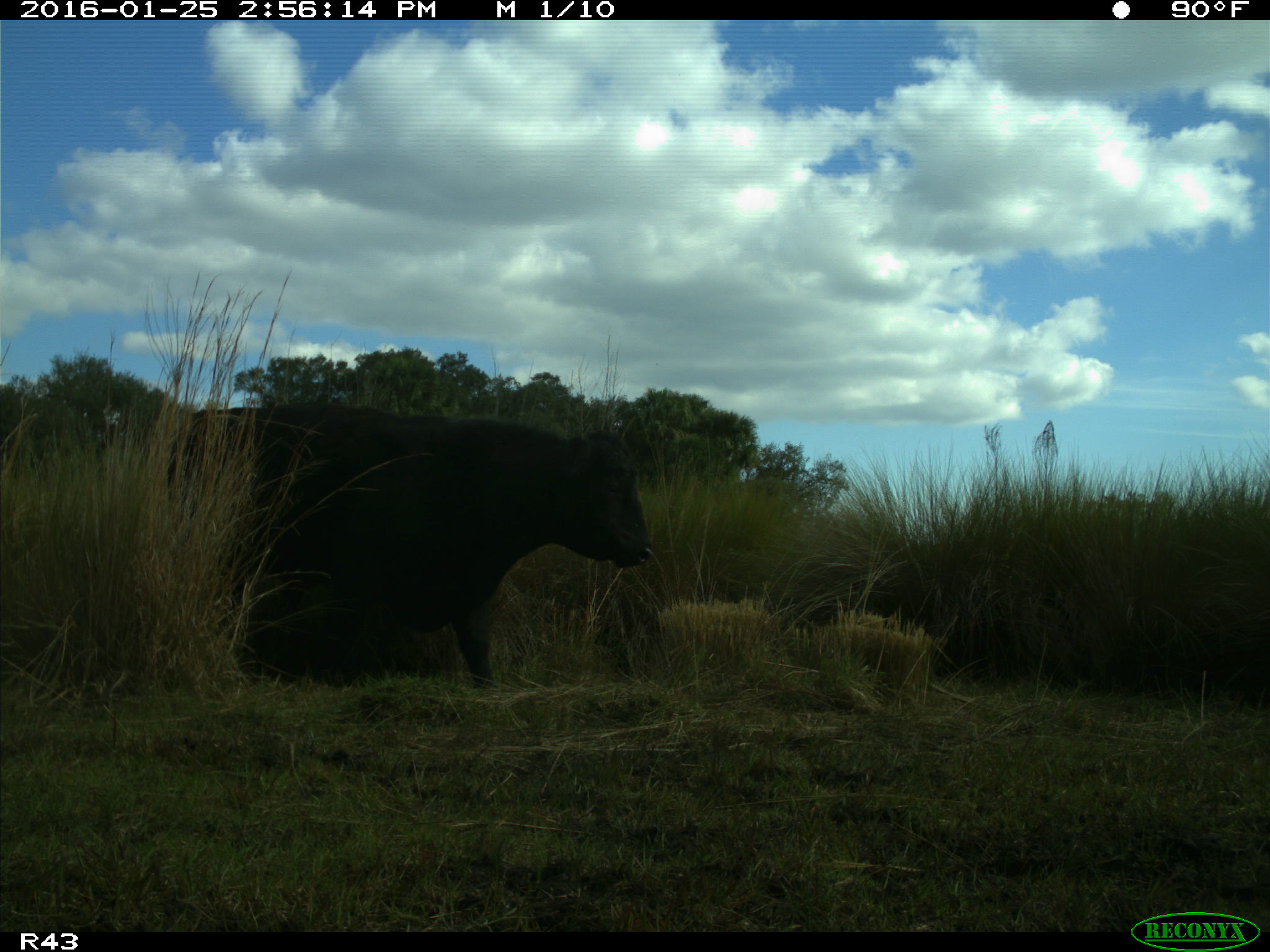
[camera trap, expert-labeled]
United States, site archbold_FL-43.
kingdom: Animalia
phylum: Chordata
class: Mammalia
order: Artiodactyla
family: Bovidae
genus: Bos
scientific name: Bos taurus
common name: domestic cow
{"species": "Bos taurus (domestic cow)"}